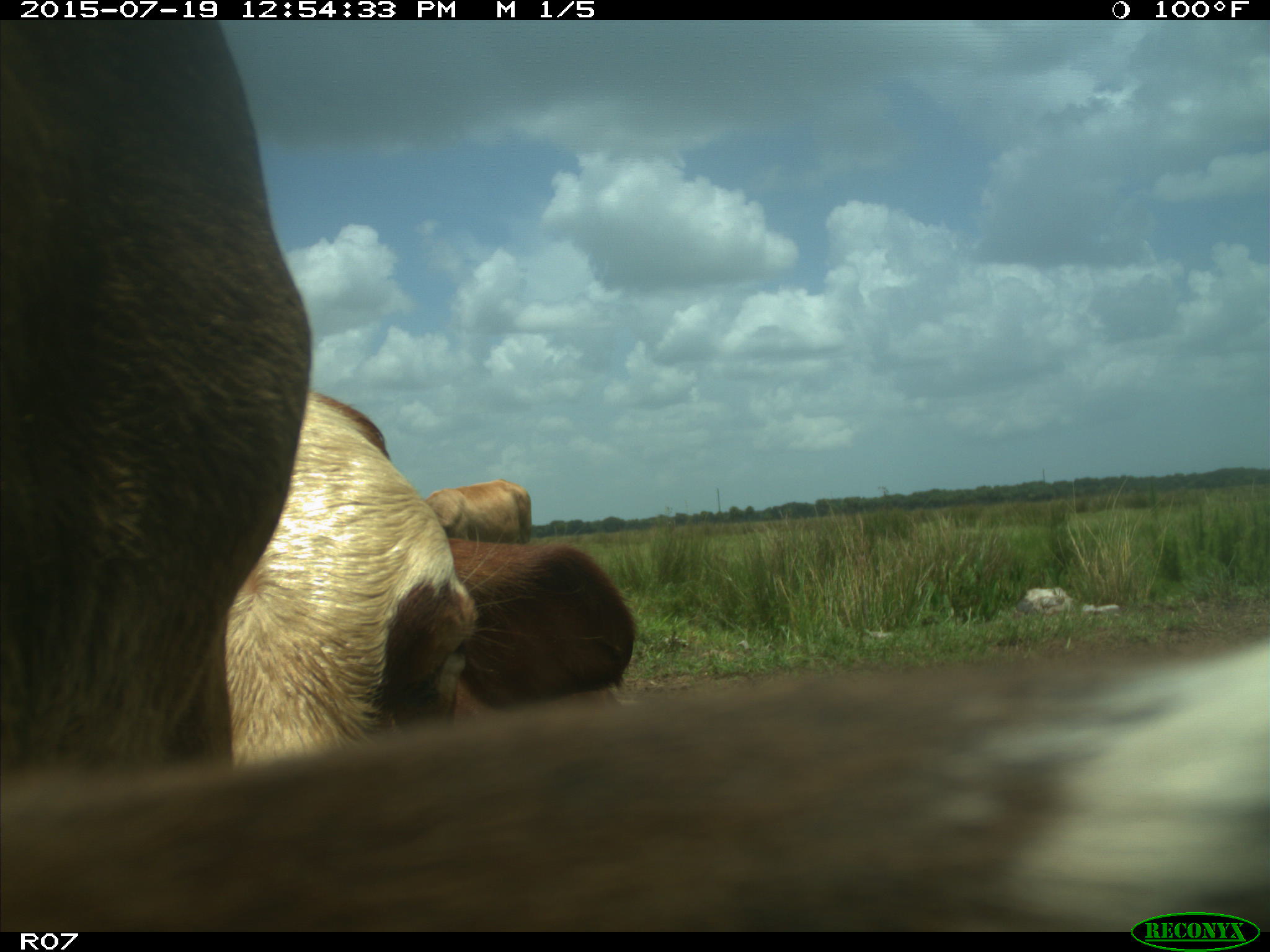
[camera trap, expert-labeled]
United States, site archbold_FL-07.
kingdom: Animalia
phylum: Chordata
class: Mammalia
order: Artiodactyla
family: Bovidae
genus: Bos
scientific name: Bos taurus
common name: domestic cow